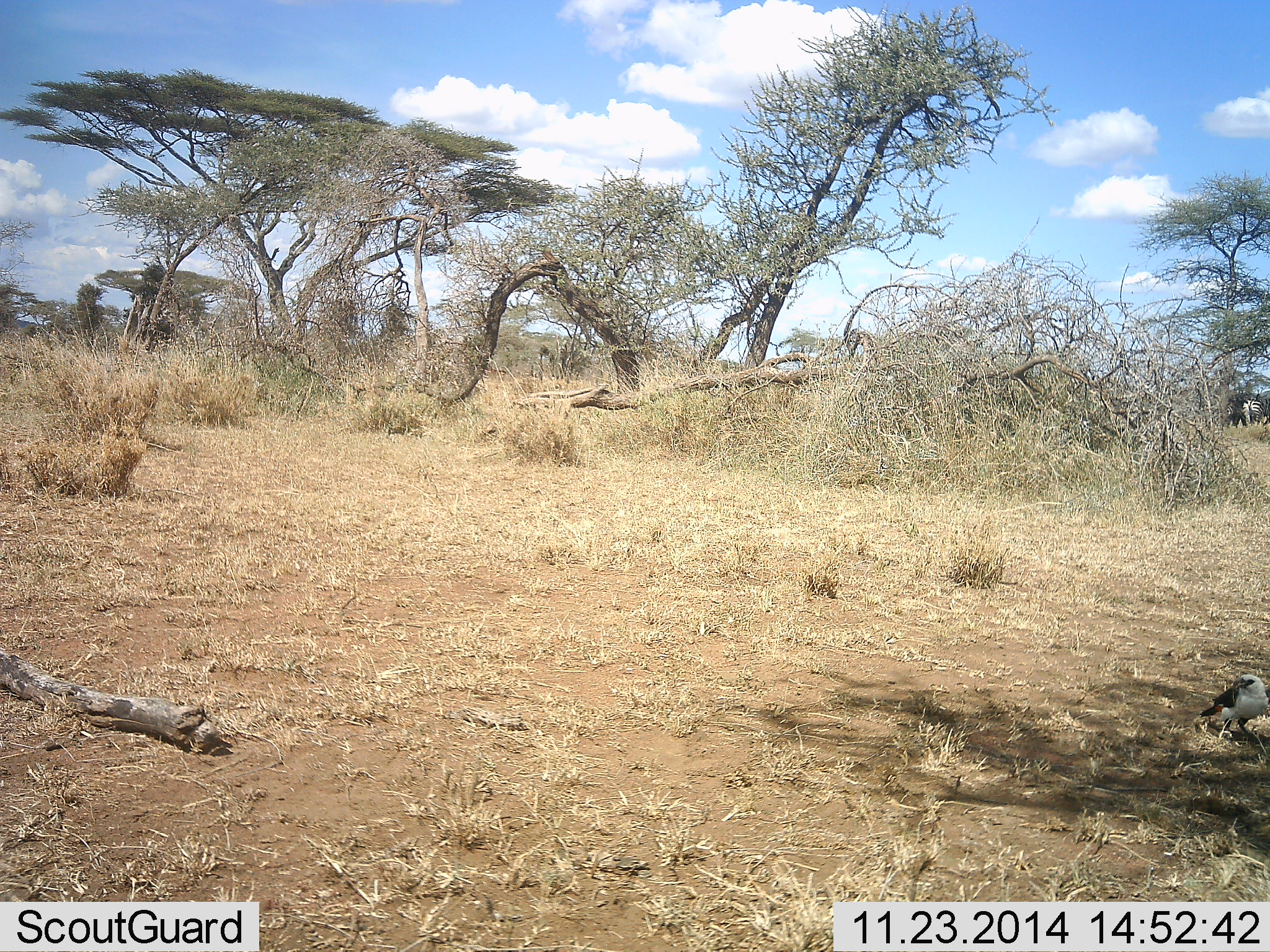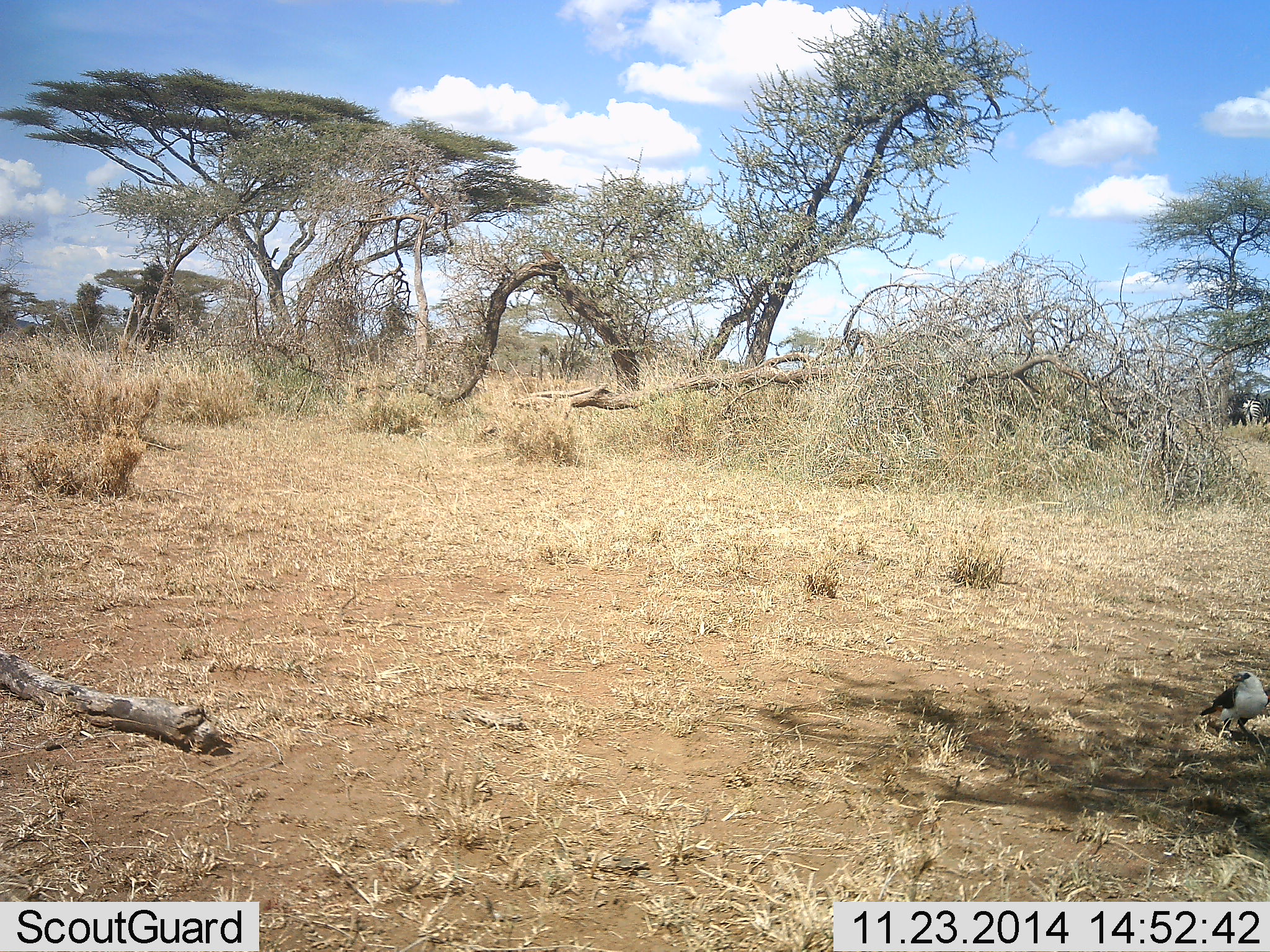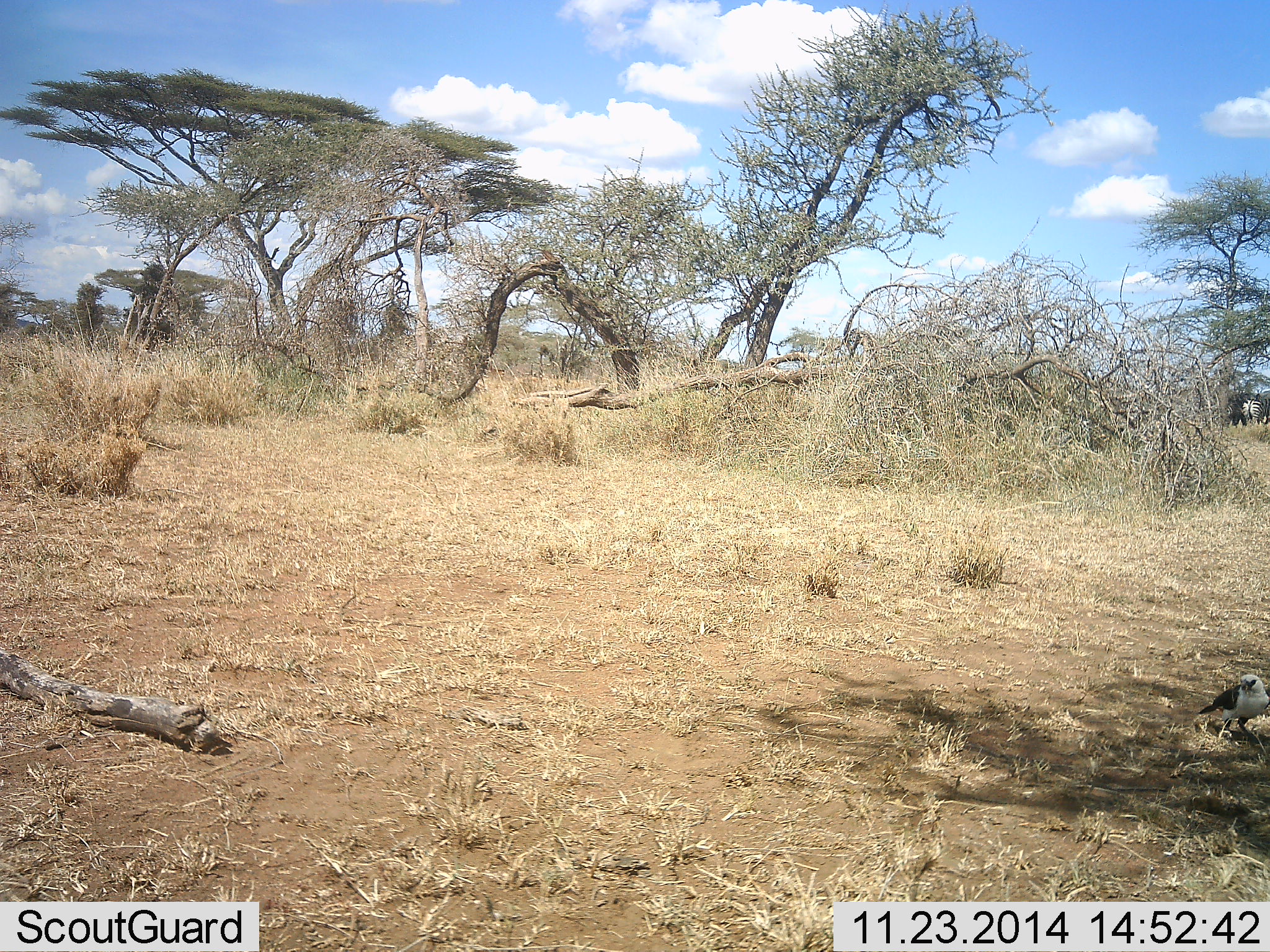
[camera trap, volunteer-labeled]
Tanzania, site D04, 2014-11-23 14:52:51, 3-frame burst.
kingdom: Animalia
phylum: Chordata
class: Aves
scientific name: Aves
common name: bird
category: otherbird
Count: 1.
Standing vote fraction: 100%.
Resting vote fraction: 0%.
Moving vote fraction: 0%.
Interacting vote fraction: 0%.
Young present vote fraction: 0%.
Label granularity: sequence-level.